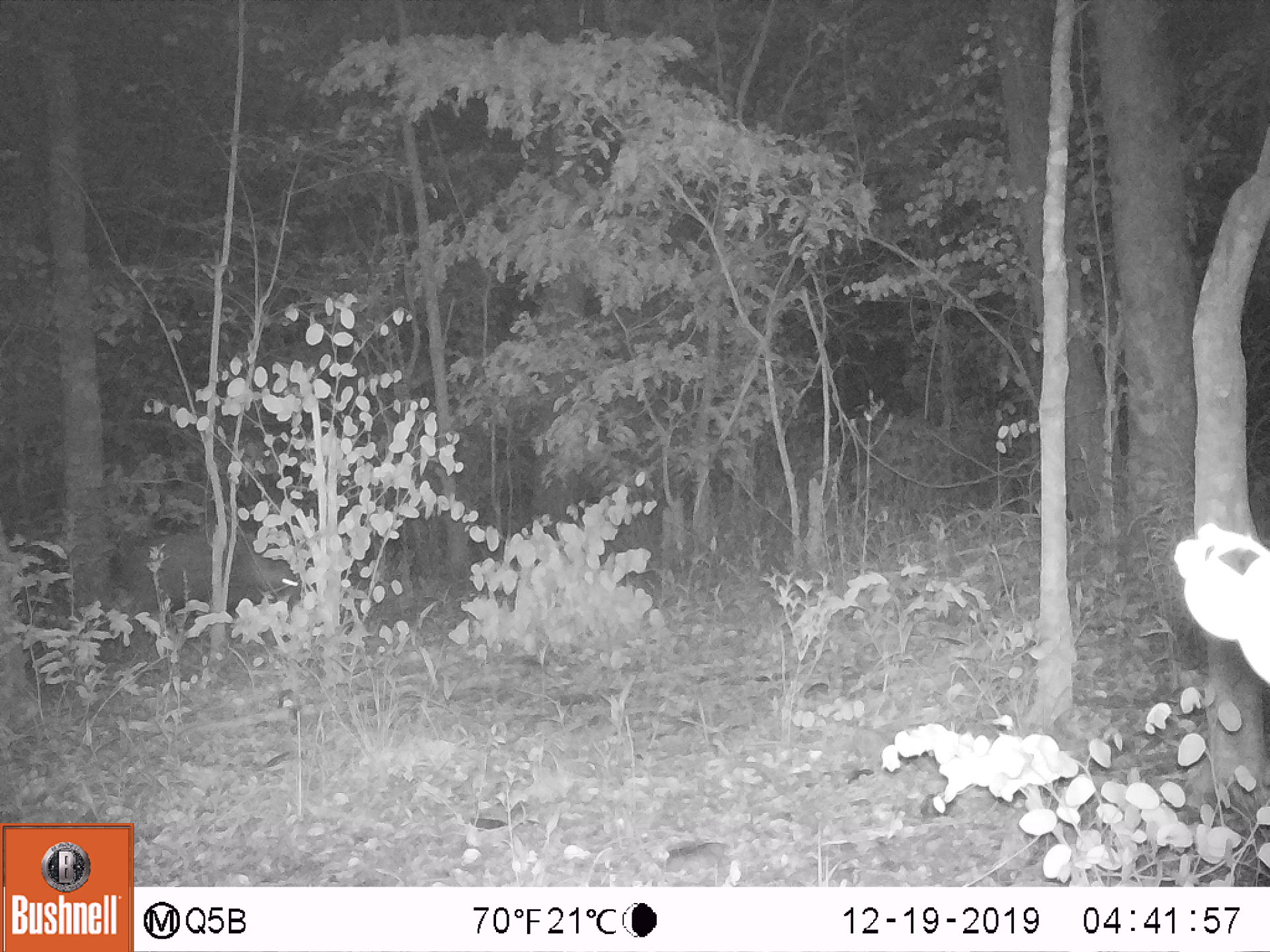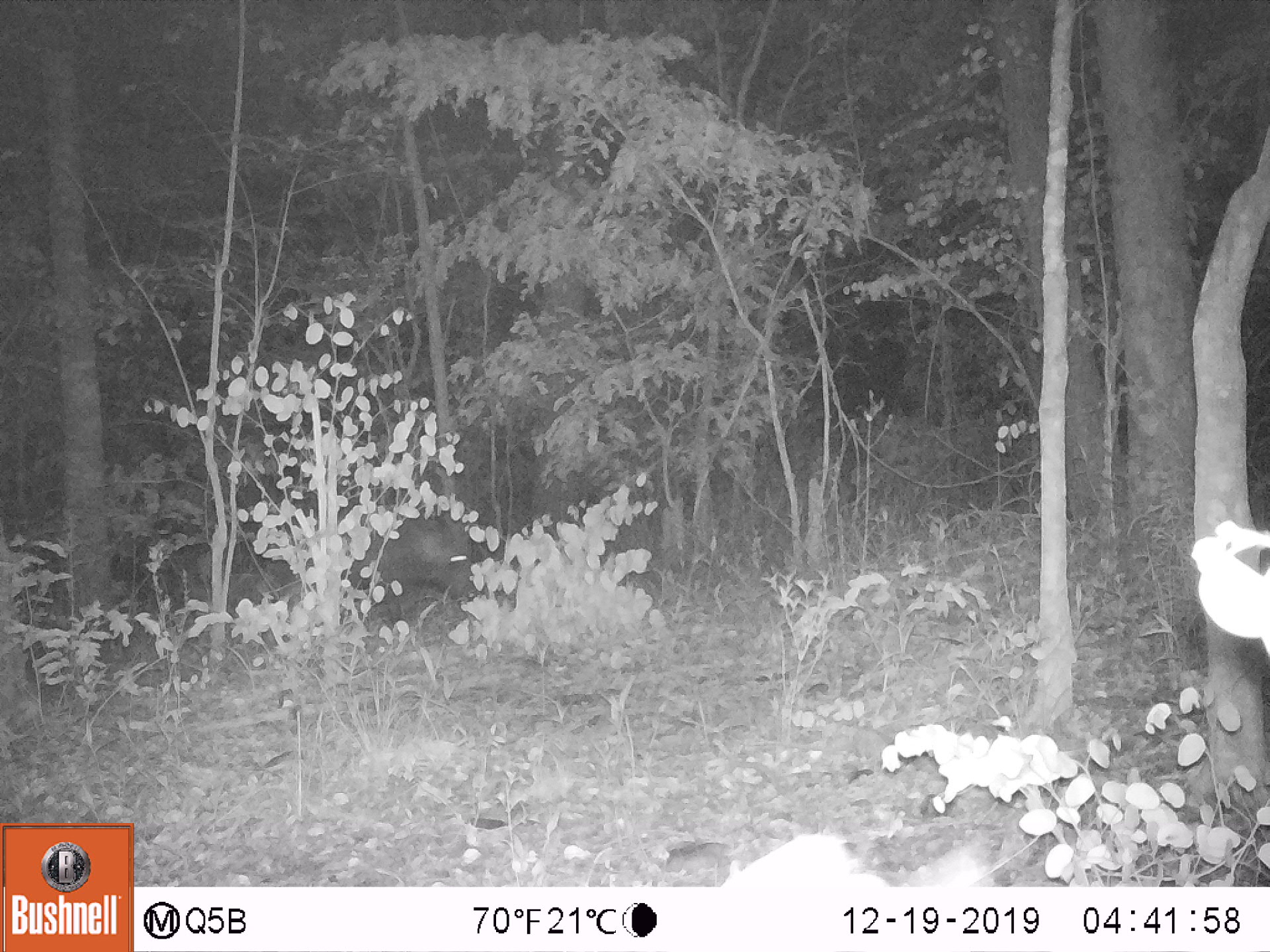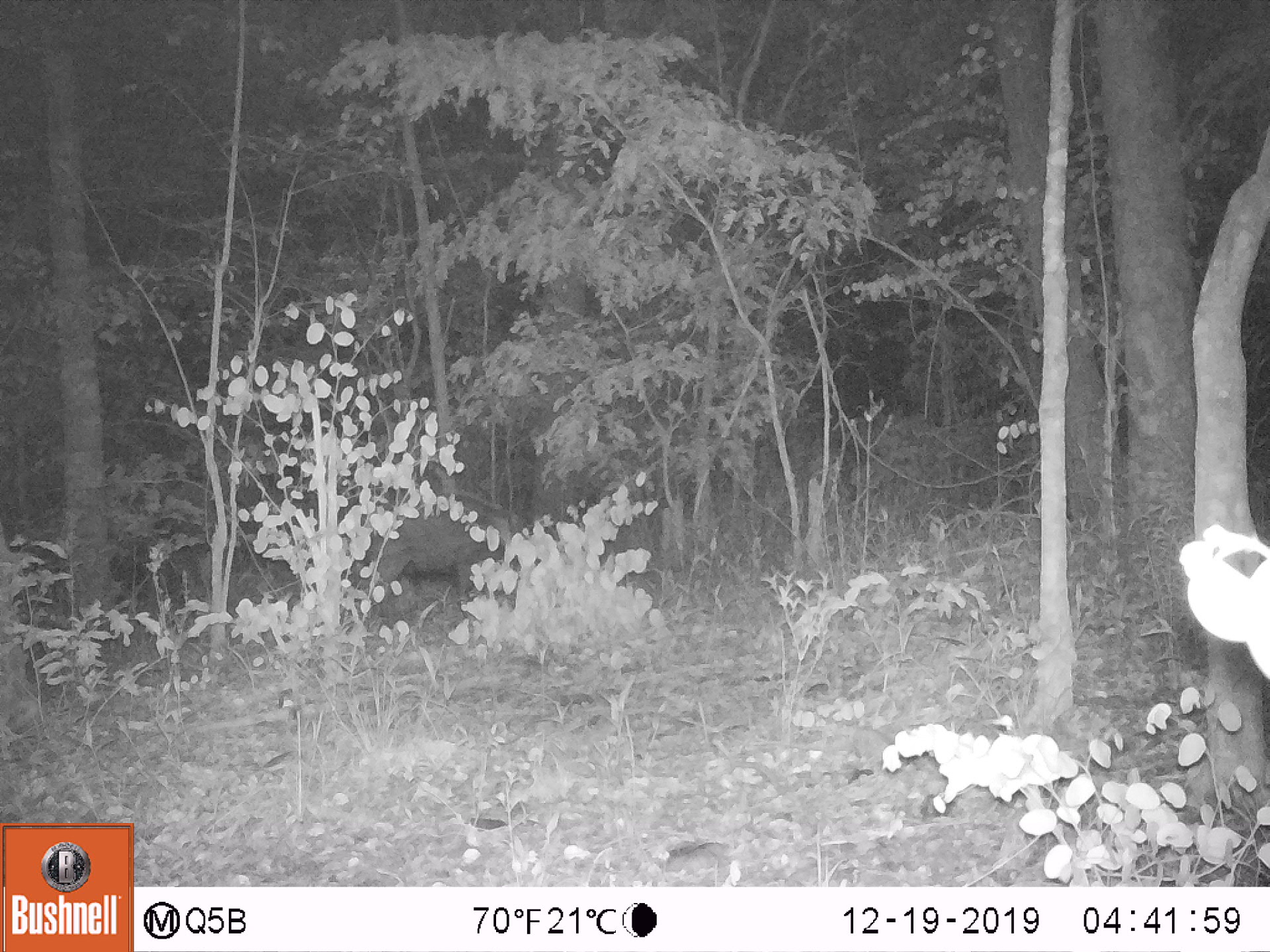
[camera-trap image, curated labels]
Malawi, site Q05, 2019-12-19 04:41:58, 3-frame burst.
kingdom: Animalia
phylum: Chordata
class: Mammalia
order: Artiodactyla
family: Suidae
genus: Potamochoerus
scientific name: Potamochoerus larvatus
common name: bushpig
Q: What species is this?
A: Bushpig (Potamochoerus larvatus).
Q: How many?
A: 1.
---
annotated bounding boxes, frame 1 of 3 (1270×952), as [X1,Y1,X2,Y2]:
bushpig: [116,517,306,638]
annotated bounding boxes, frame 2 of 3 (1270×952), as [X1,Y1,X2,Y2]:
bushpig: [288,503,474,630]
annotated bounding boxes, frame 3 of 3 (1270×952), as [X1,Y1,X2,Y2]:
bushpig: [329,494,532,620]